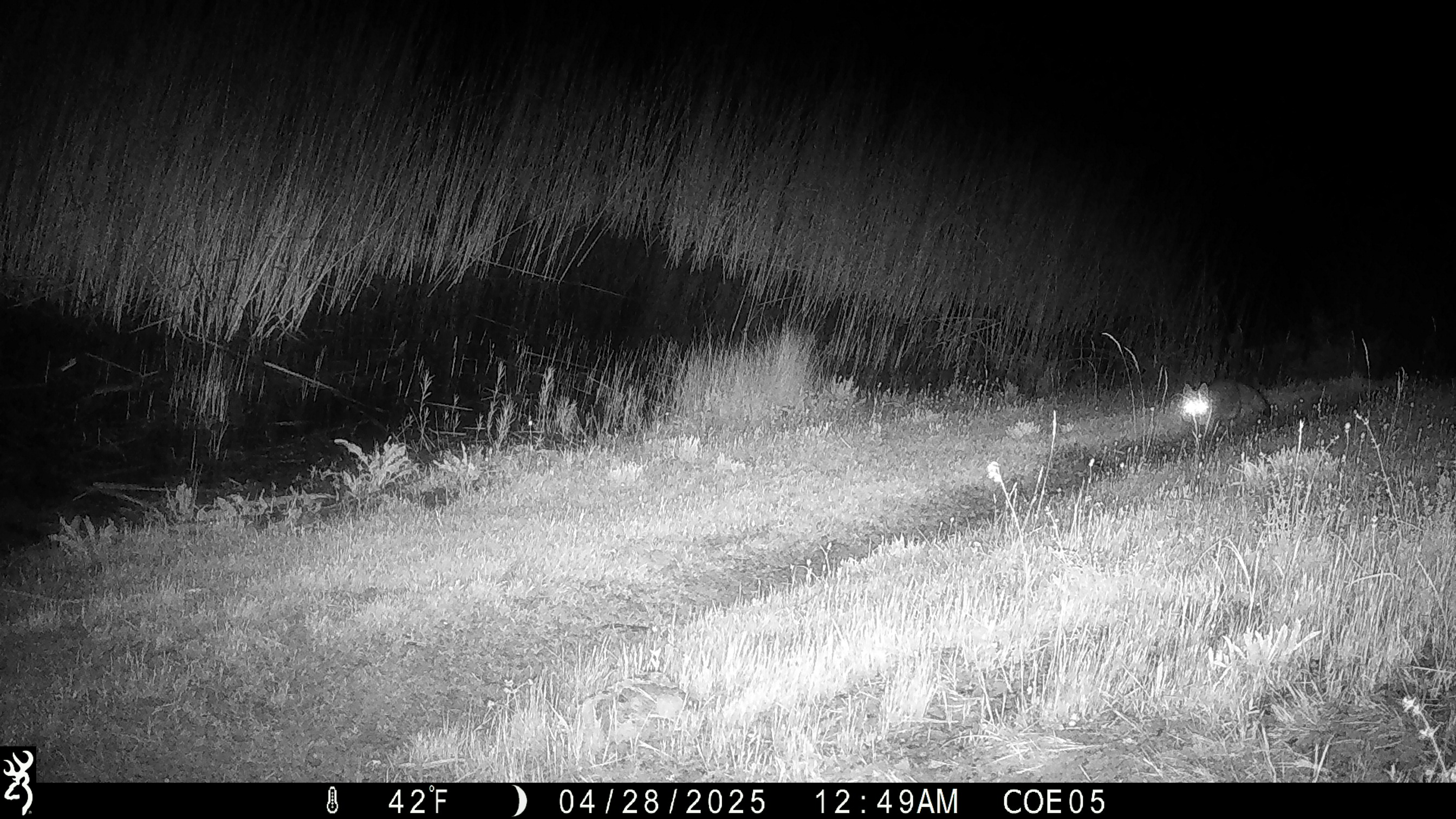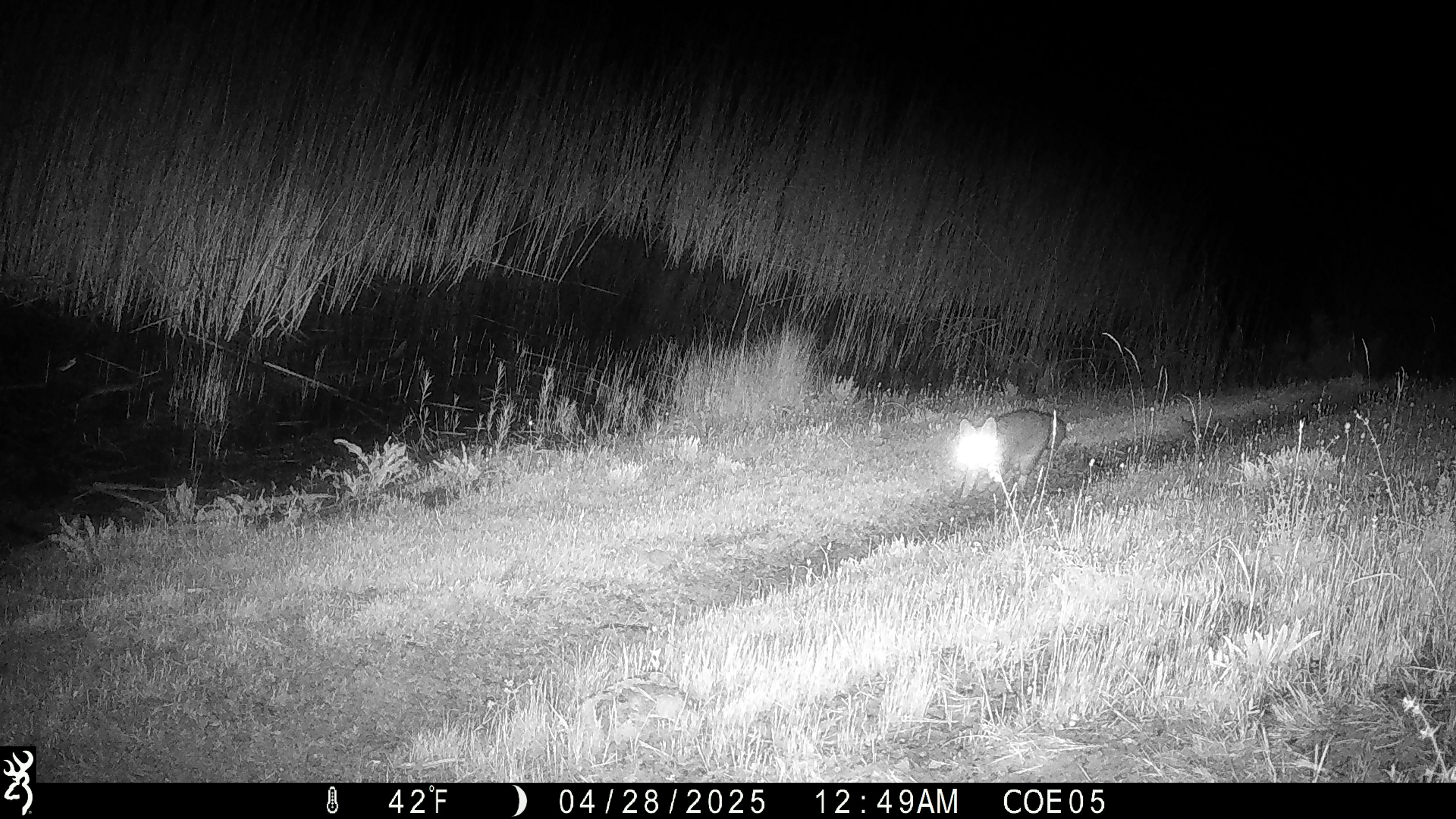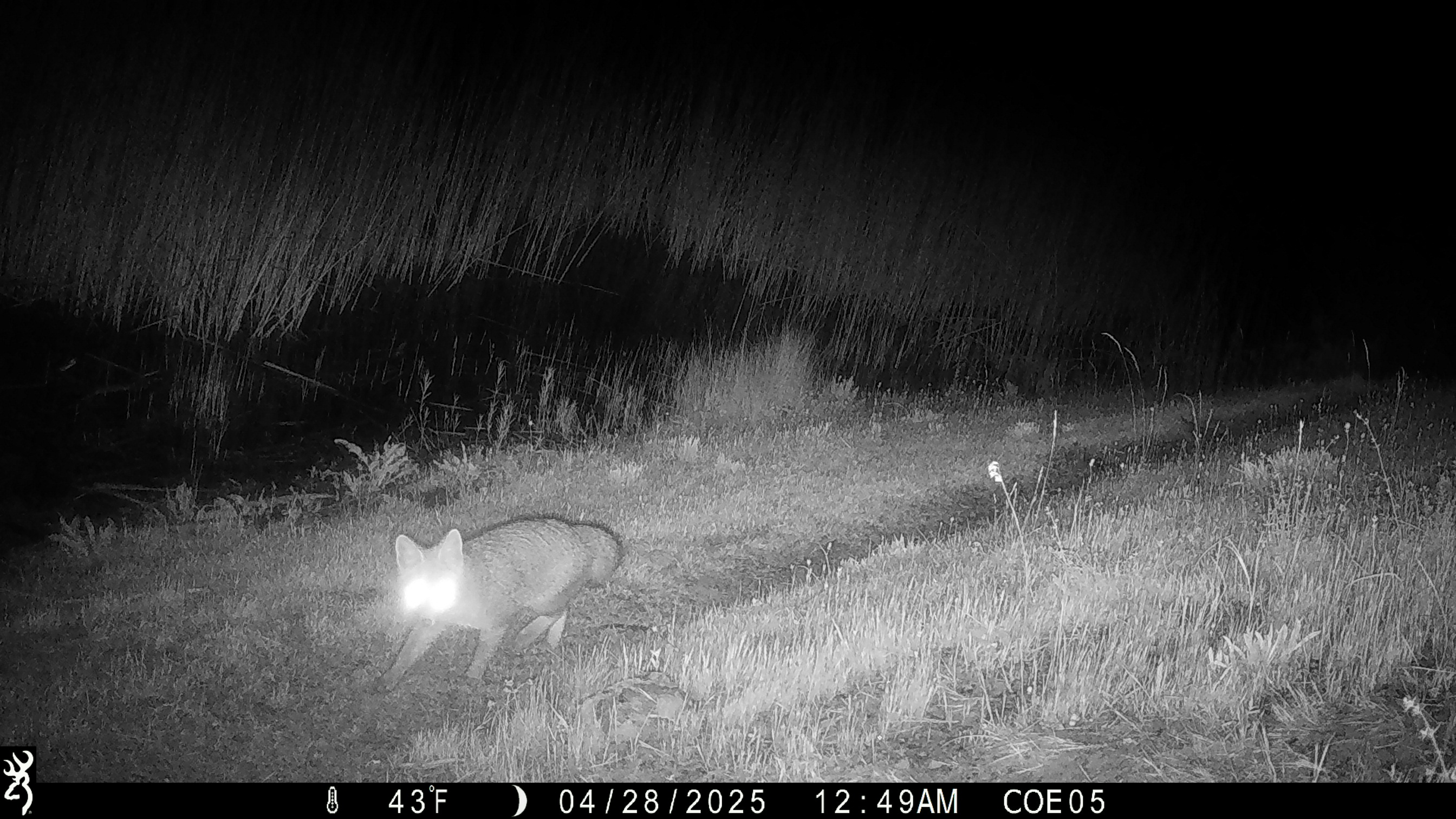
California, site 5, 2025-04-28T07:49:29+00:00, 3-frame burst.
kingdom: Animalia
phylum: Chordata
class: Mammalia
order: Carnivora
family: Canidae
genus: Urocyon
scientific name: Urocyon cinereoargenteus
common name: gray fox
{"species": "gray fox (Urocyon cinereoargenteus)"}